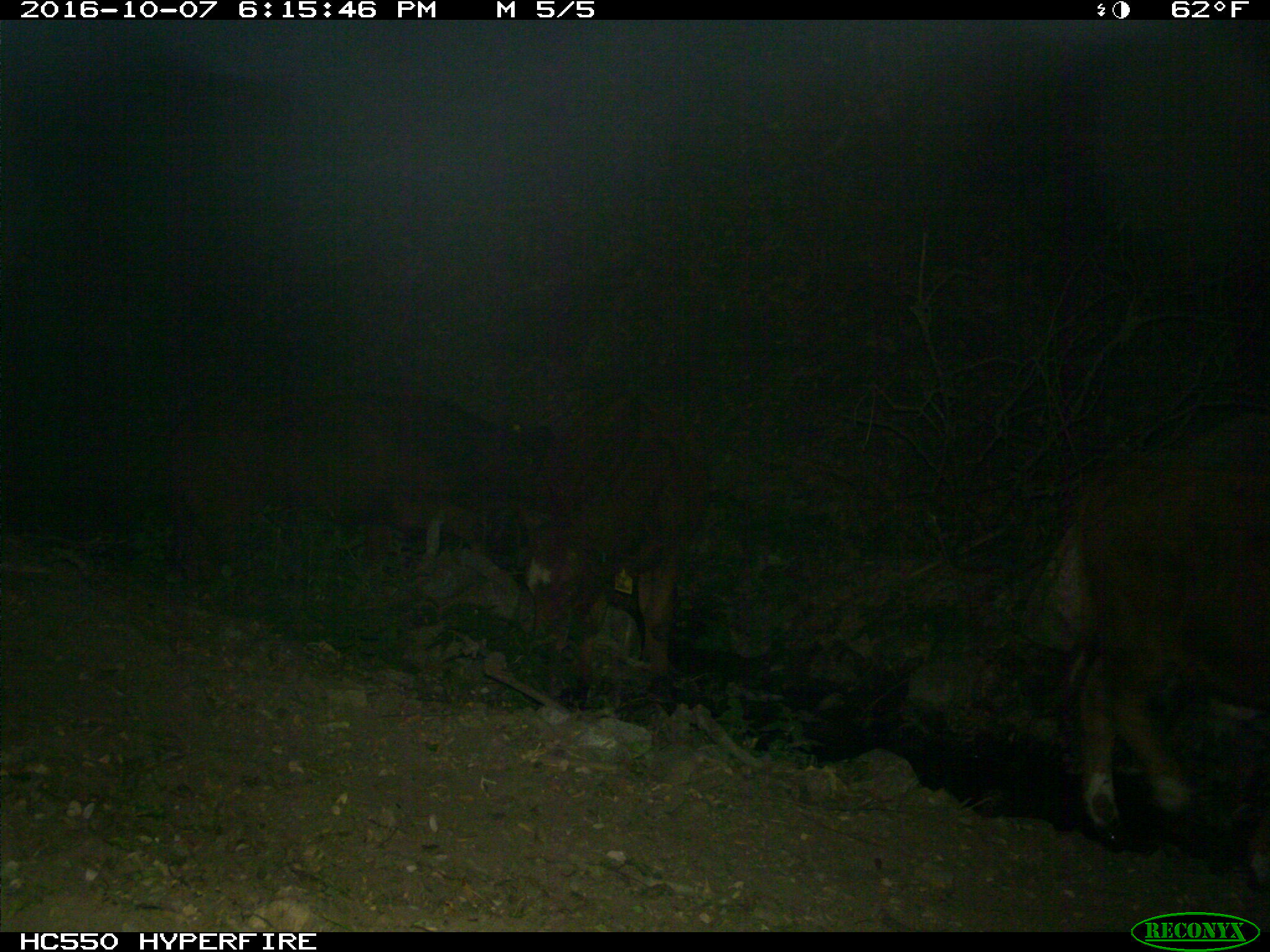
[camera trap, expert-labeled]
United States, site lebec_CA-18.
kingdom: Animalia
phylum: Chordata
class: Mammalia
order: Artiodactyla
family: Bovidae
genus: Bos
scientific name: Bos taurus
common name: domestic cow